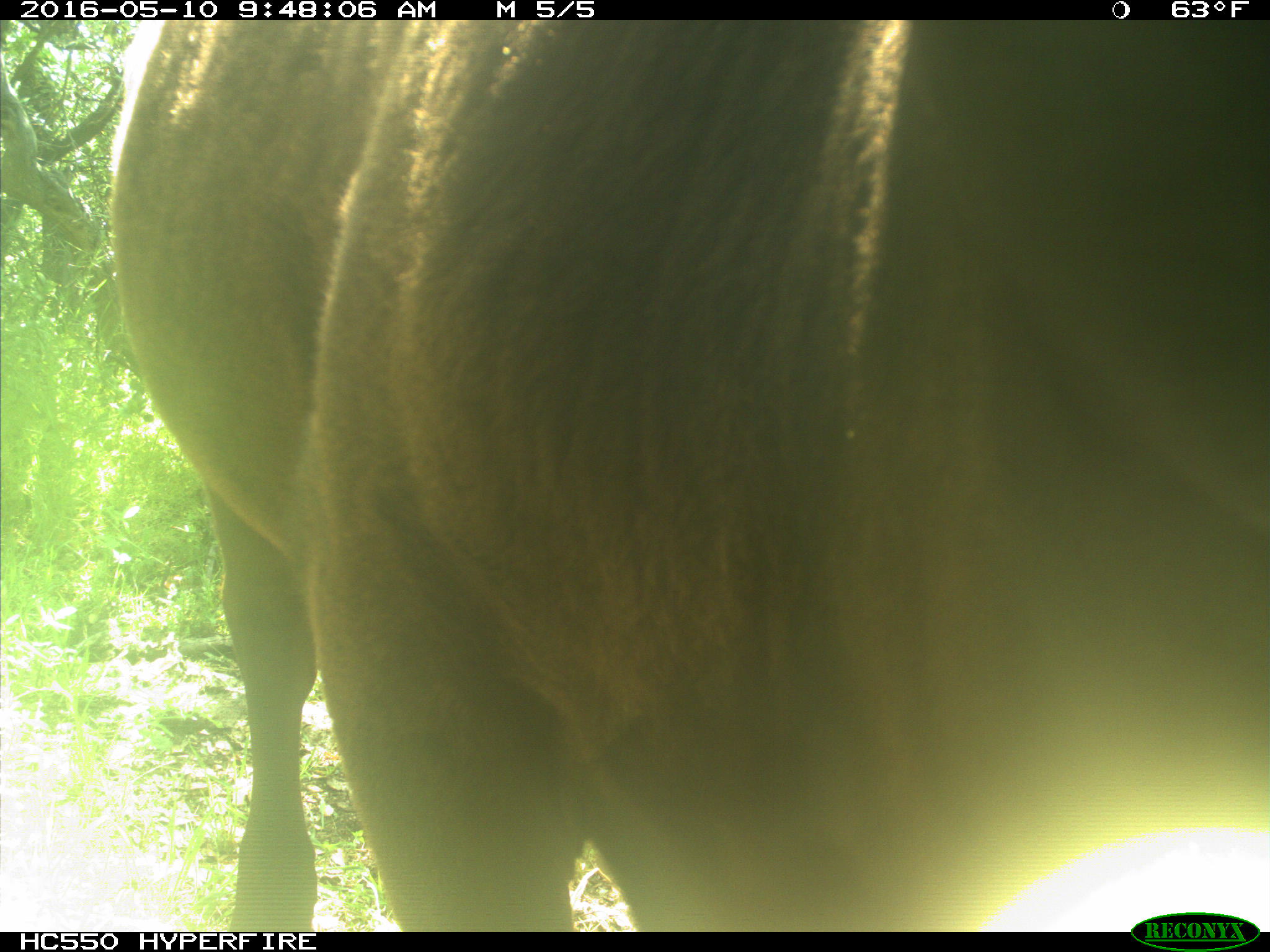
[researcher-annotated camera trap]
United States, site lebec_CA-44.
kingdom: Animalia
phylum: Chordata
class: Mammalia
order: Artiodactyla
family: Bovidae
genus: Bos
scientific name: Bos taurus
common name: domestic cow